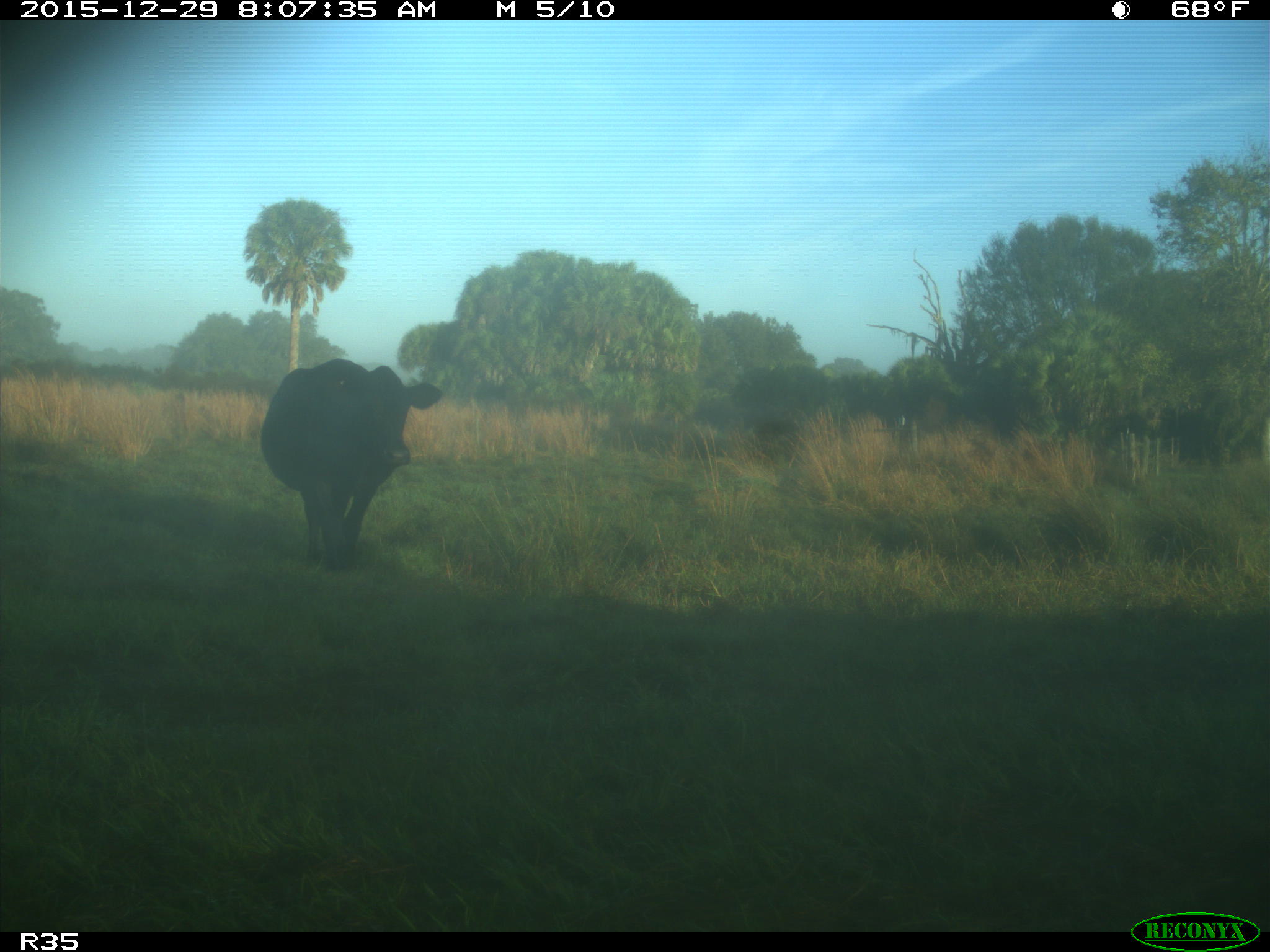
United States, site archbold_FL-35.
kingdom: Animalia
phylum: Chordata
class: Mammalia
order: Artiodactyla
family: Bovidae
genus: Bos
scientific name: Bos taurus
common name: domestic cow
Bos taurus (domestic cow).